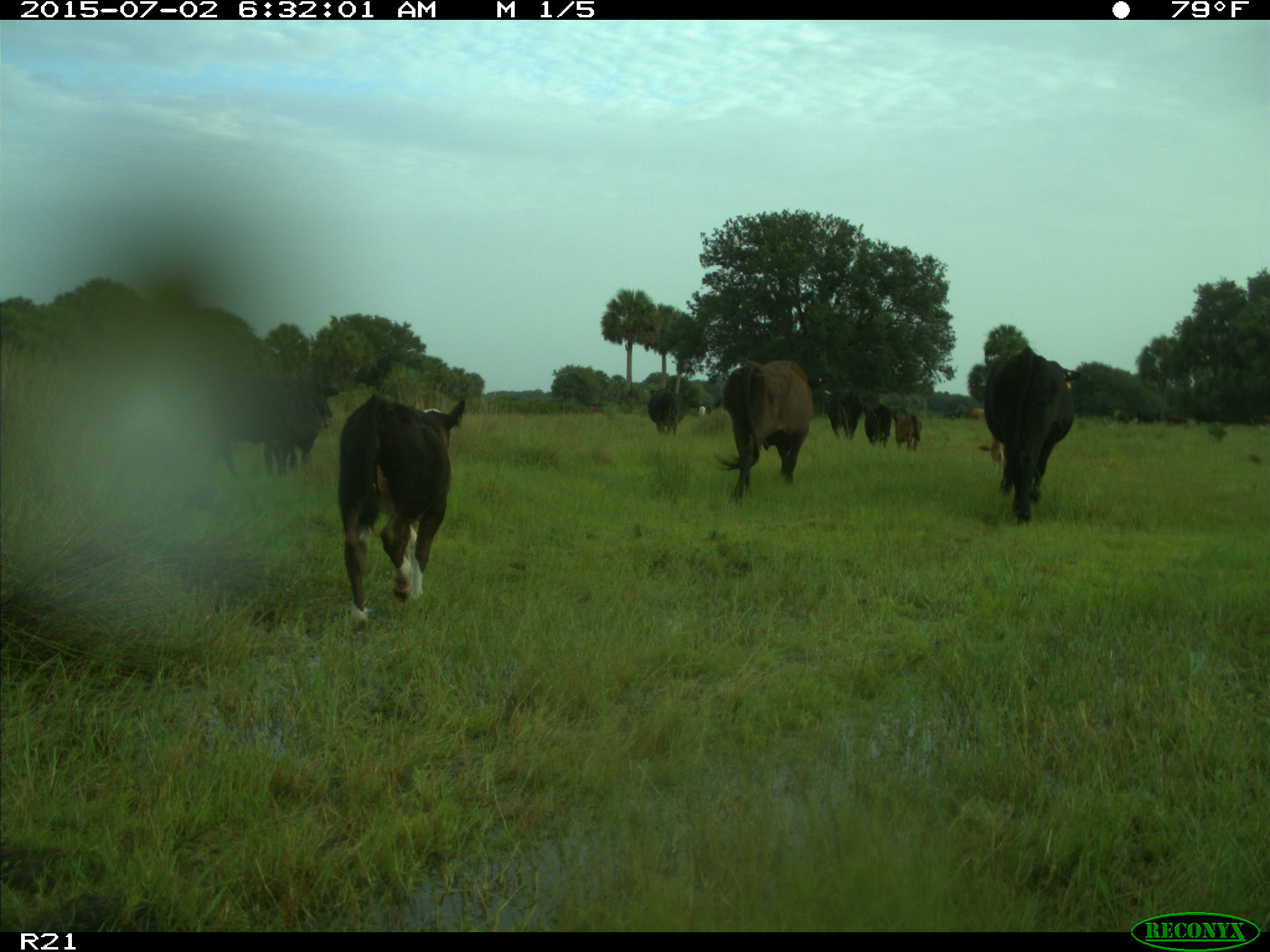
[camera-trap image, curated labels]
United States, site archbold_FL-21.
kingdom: Animalia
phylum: Chordata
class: Mammalia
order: Artiodactyla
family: Bovidae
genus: Bos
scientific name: Bos taurus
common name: domestic cow